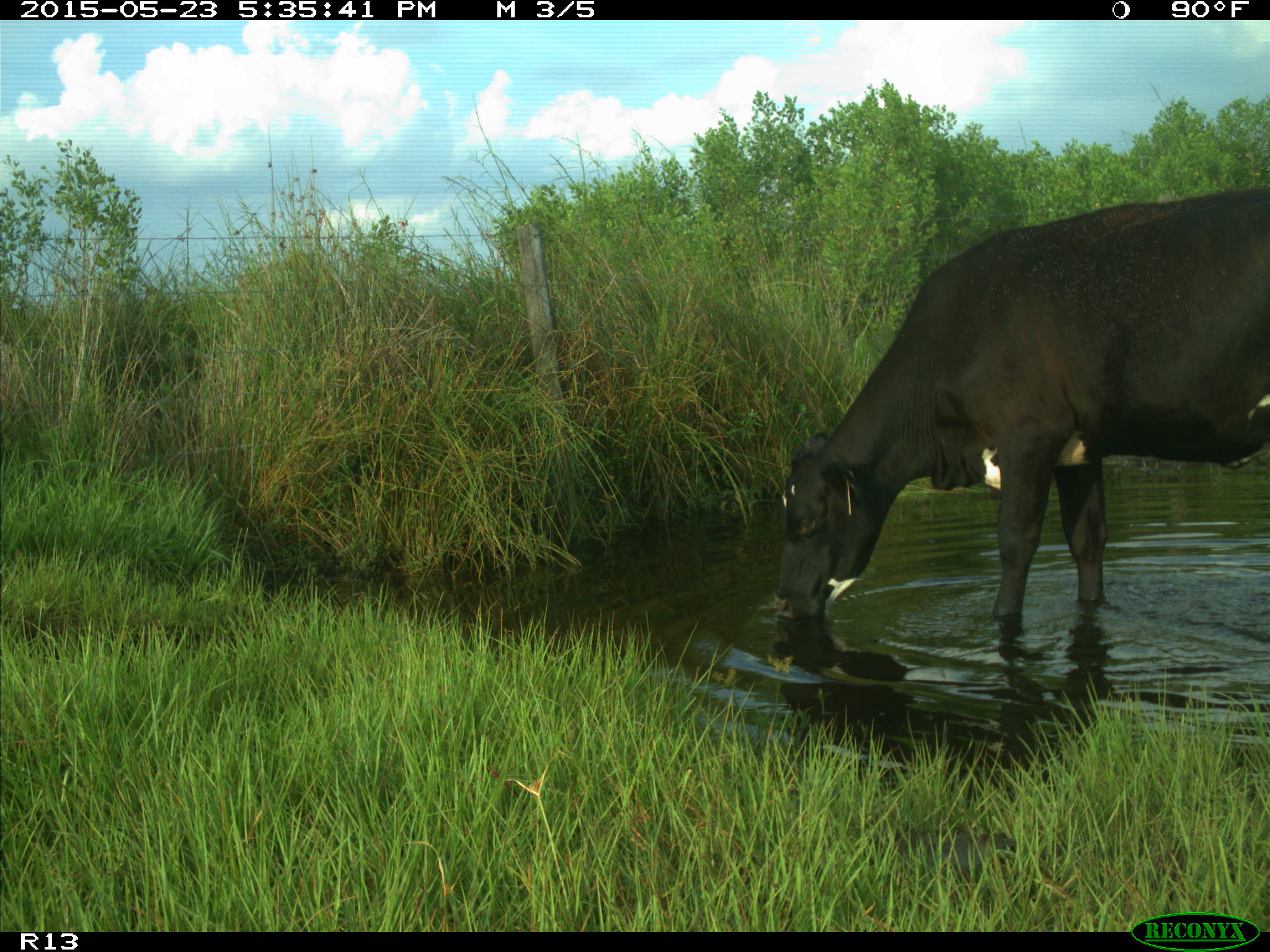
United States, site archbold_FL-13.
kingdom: Animalia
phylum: Chordata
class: Mammalia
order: Artiodactyla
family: Bovidae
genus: Bos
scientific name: Bos taurus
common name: domestic cow